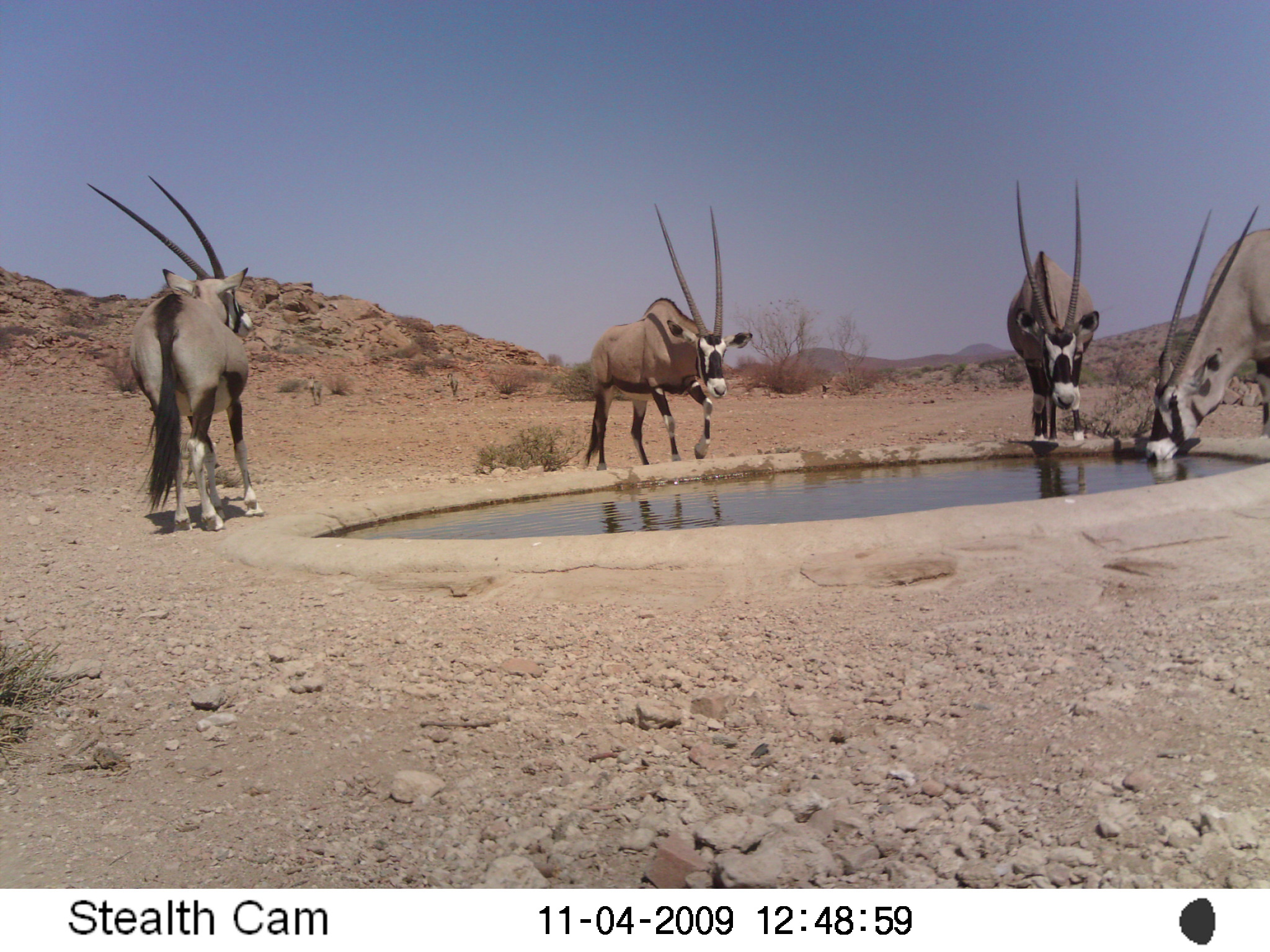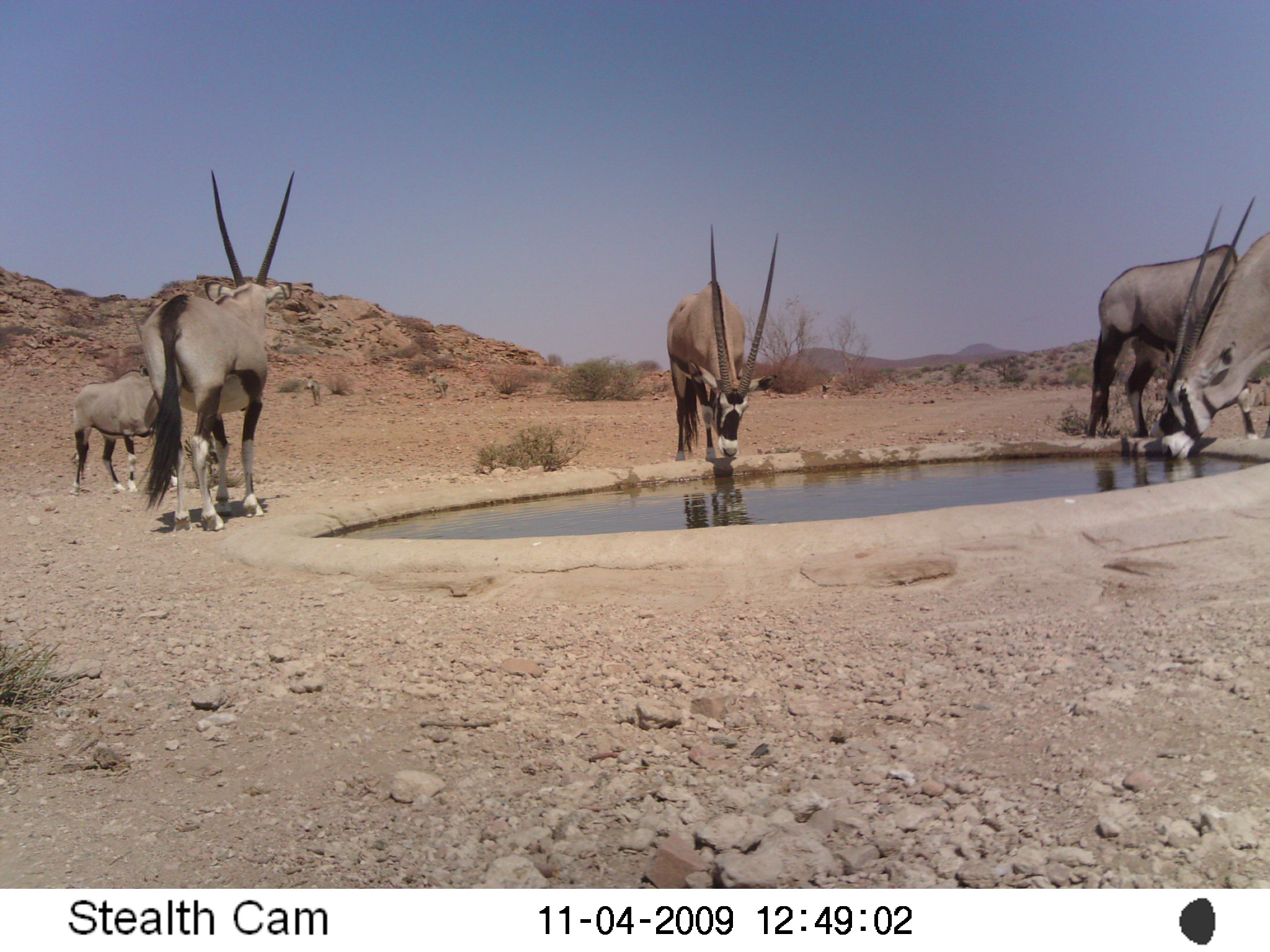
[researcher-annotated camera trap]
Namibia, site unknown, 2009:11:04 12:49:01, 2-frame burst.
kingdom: Animalia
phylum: Chordata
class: Mammalia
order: Artiodactyla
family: Bovidae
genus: Oryx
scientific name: Oryx gazella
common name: gemsbok